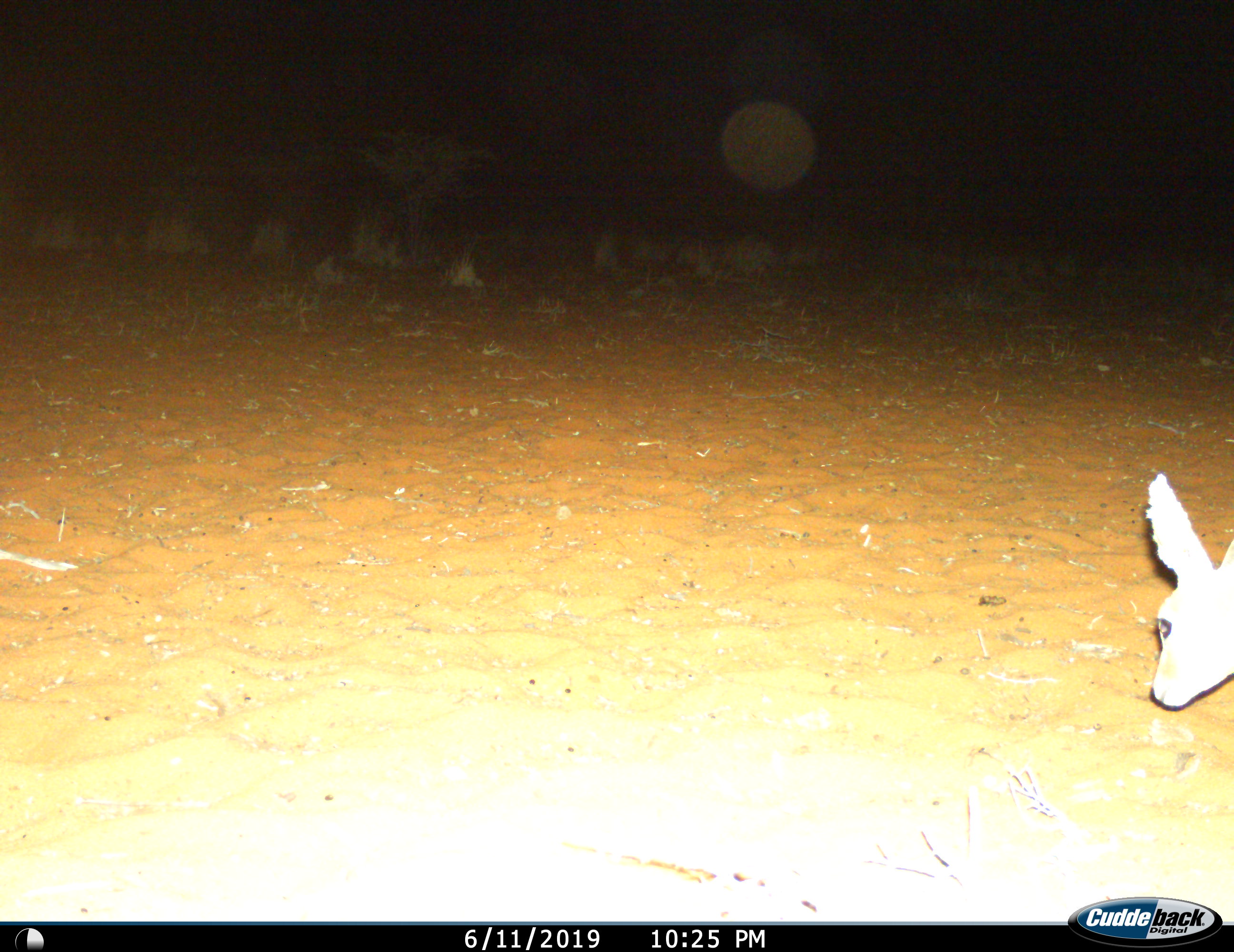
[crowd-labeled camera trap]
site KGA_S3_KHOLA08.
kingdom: Animalia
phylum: Chordata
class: Mammalia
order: Artiodactyla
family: Bovidae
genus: Raphicerus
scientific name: Raphicerus campestris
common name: steenbok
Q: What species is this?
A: Steenbok (Raphicerus campestris).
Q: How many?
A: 1.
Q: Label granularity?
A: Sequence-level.